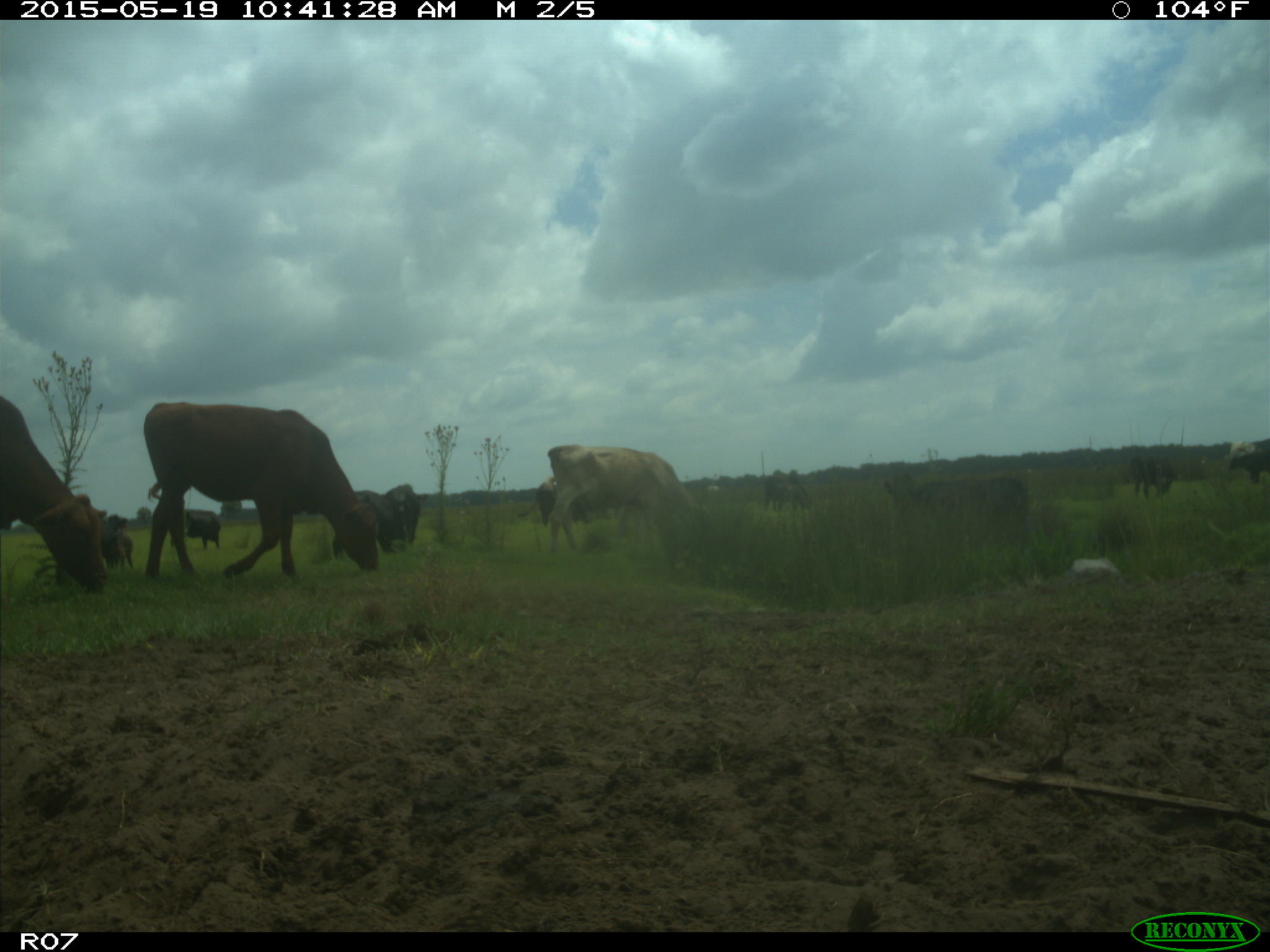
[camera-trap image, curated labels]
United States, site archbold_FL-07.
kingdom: Animalia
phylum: Chordata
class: Mammalia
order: Artiodactyla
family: Bovidae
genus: Bos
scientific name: Bos taurus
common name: domestic cow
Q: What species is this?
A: Bos taurus (domestic cow).